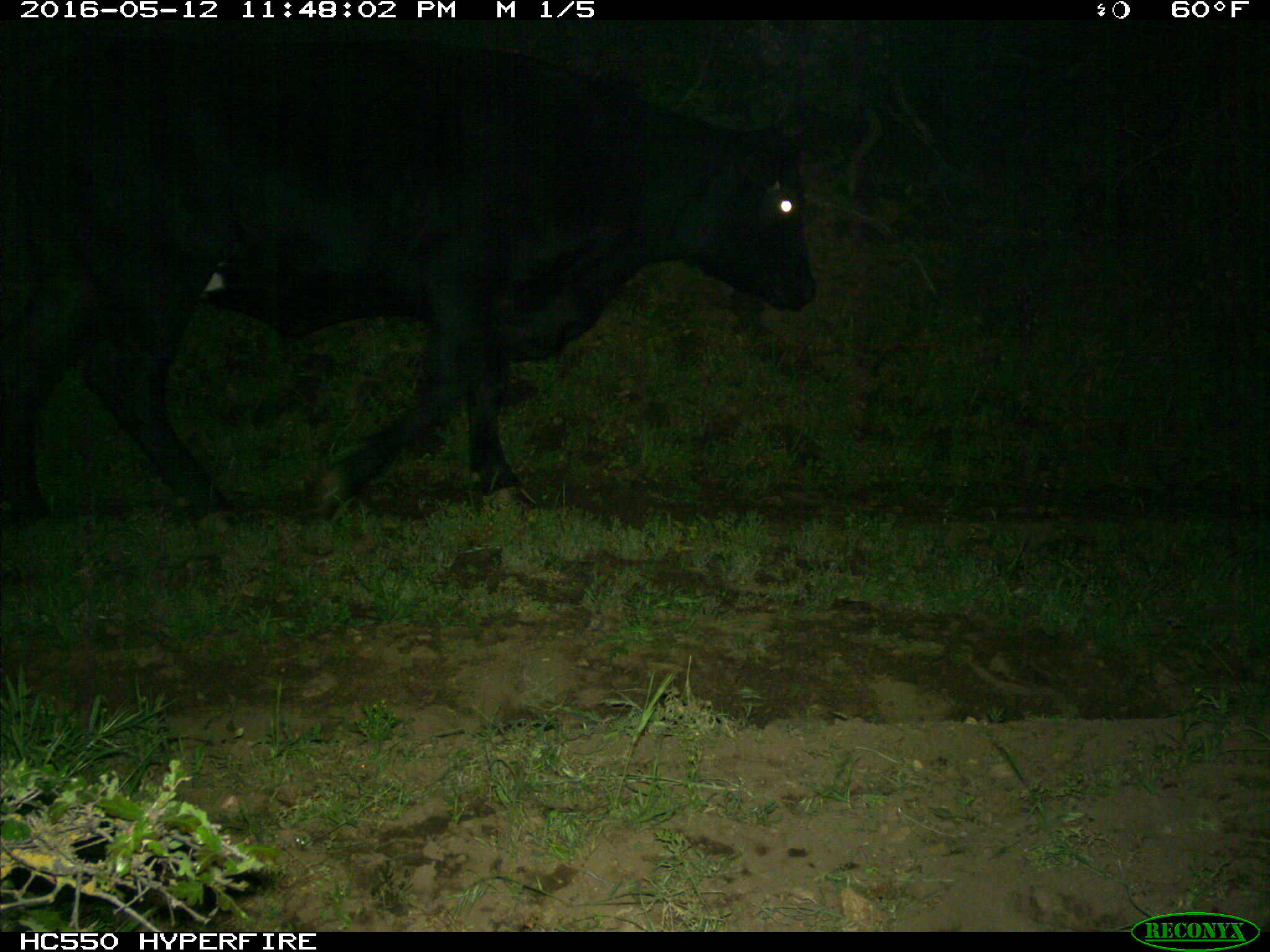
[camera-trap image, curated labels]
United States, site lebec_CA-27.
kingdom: Animalia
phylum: Chordata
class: Mammalia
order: Artiodactyla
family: Bovidae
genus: Bos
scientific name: Bos taurus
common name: domestic cow